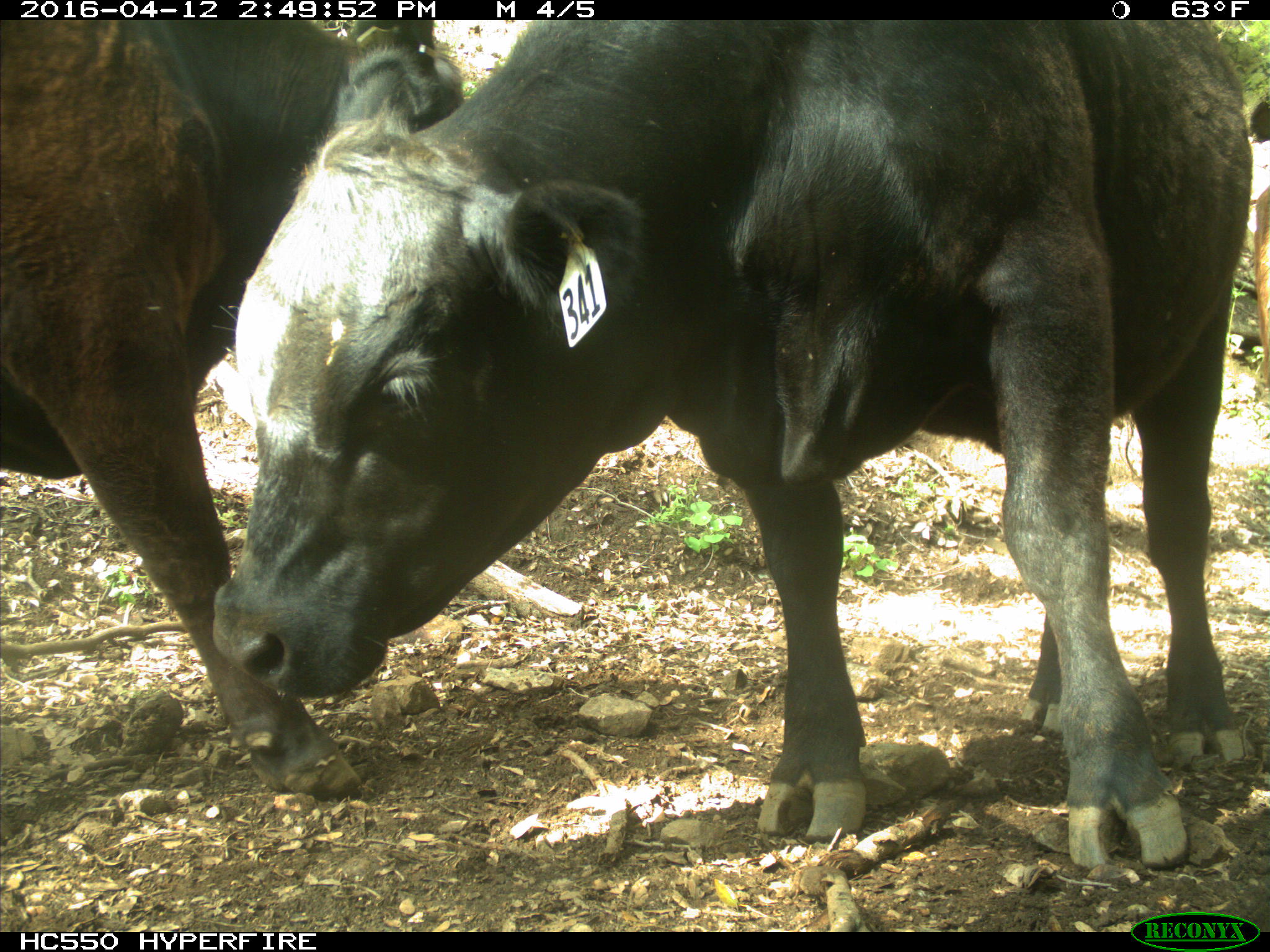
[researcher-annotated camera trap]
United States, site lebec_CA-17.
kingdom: Animalia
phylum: Chordata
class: Mammalia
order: Artiodactyla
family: Bovidae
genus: Bos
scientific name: Bos taurus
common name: domestic cow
Bos taurus (domestic cow).